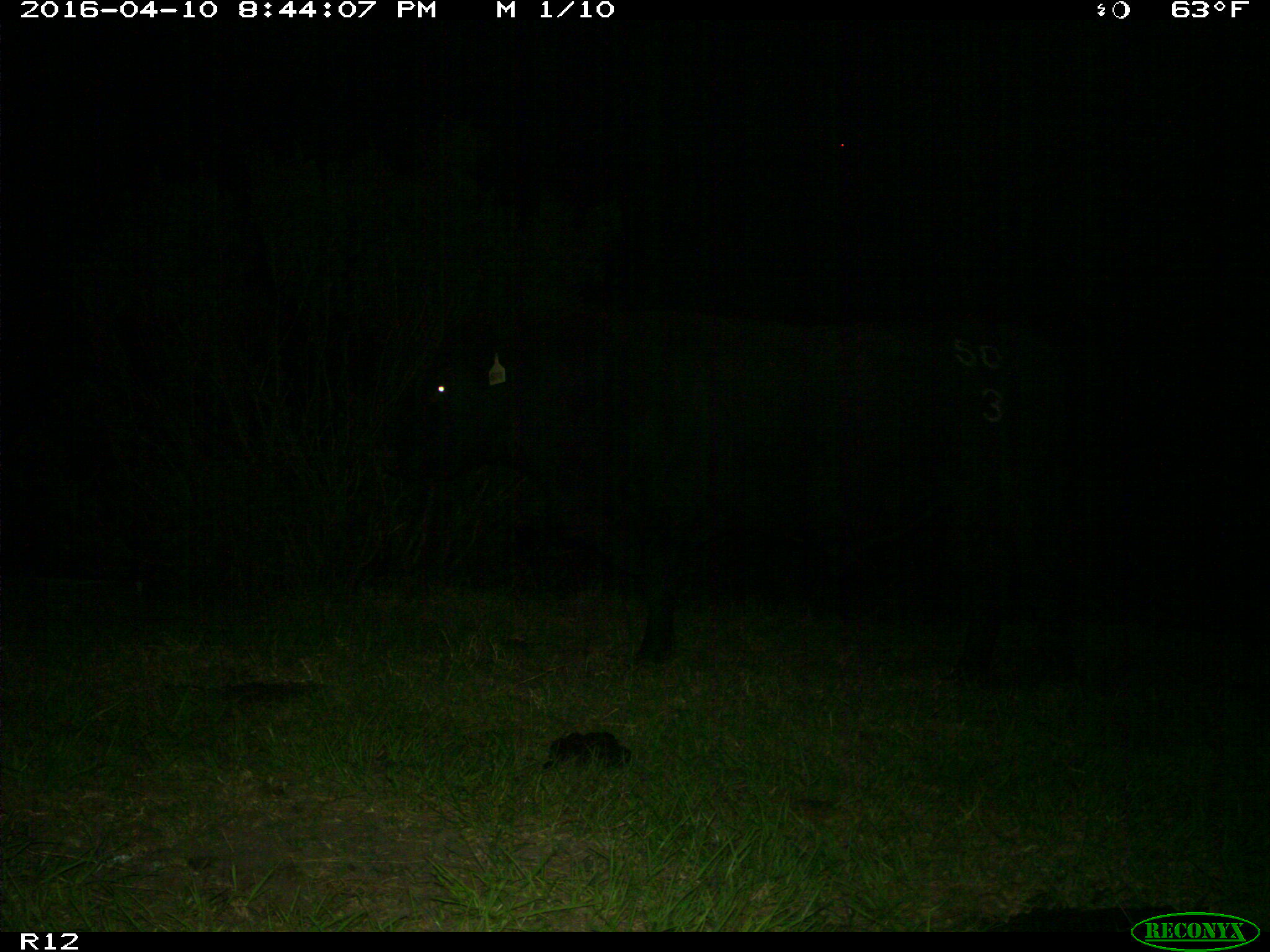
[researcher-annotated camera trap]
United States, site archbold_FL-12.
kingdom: Animalia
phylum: Chordata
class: Mammalia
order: Artiodactyla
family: Bovidae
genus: Bos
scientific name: Bos taurus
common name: domestic cow